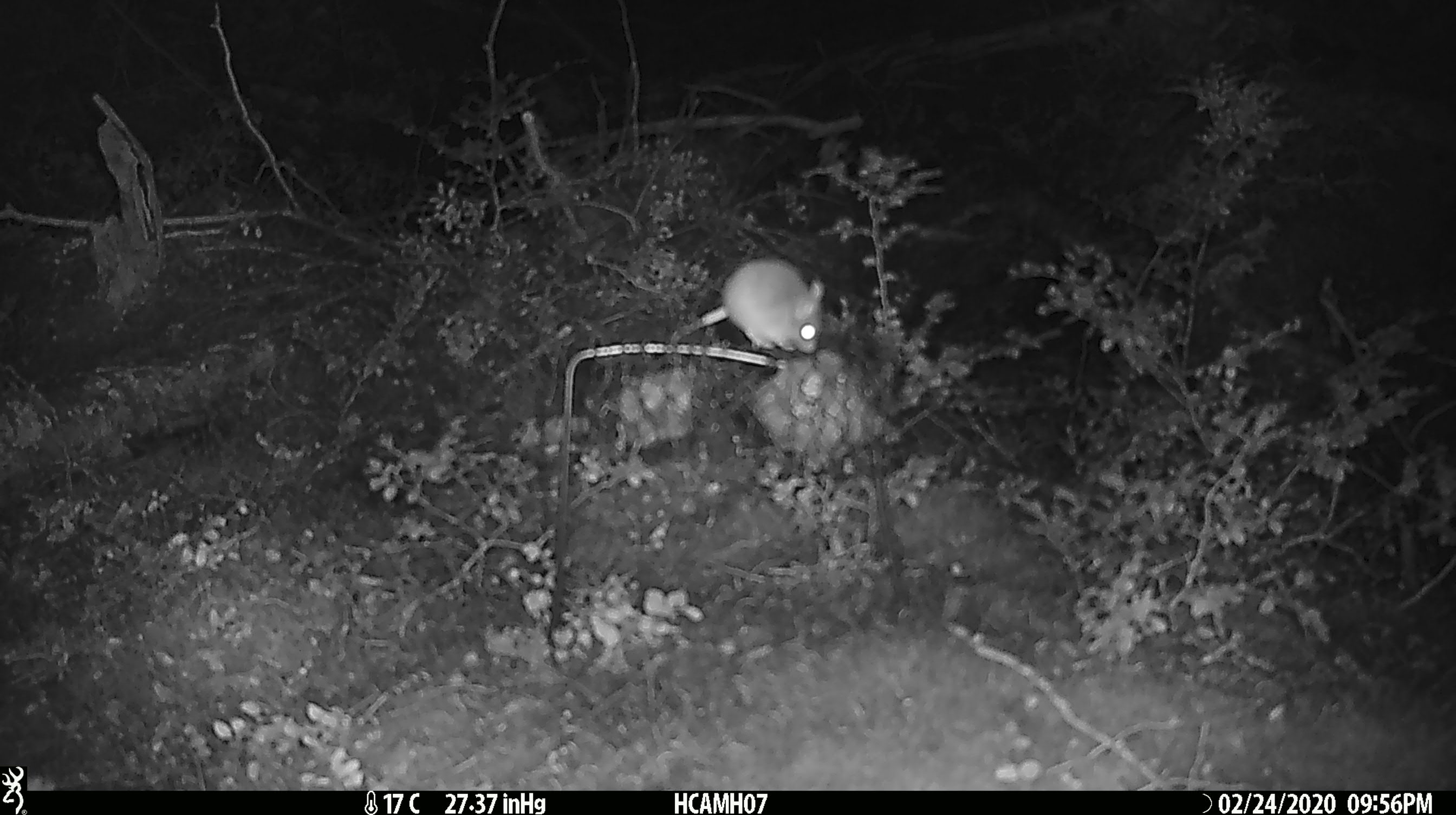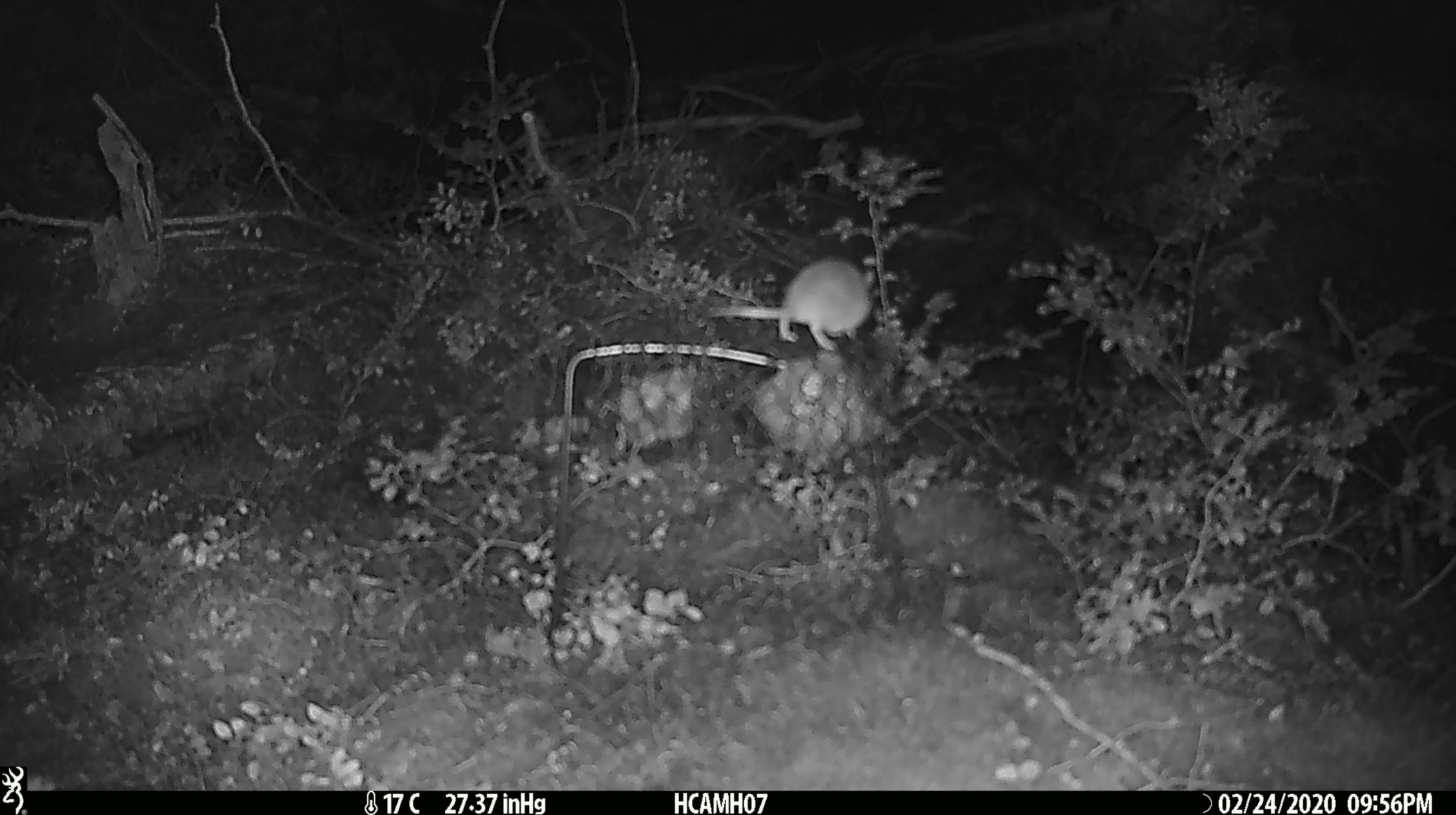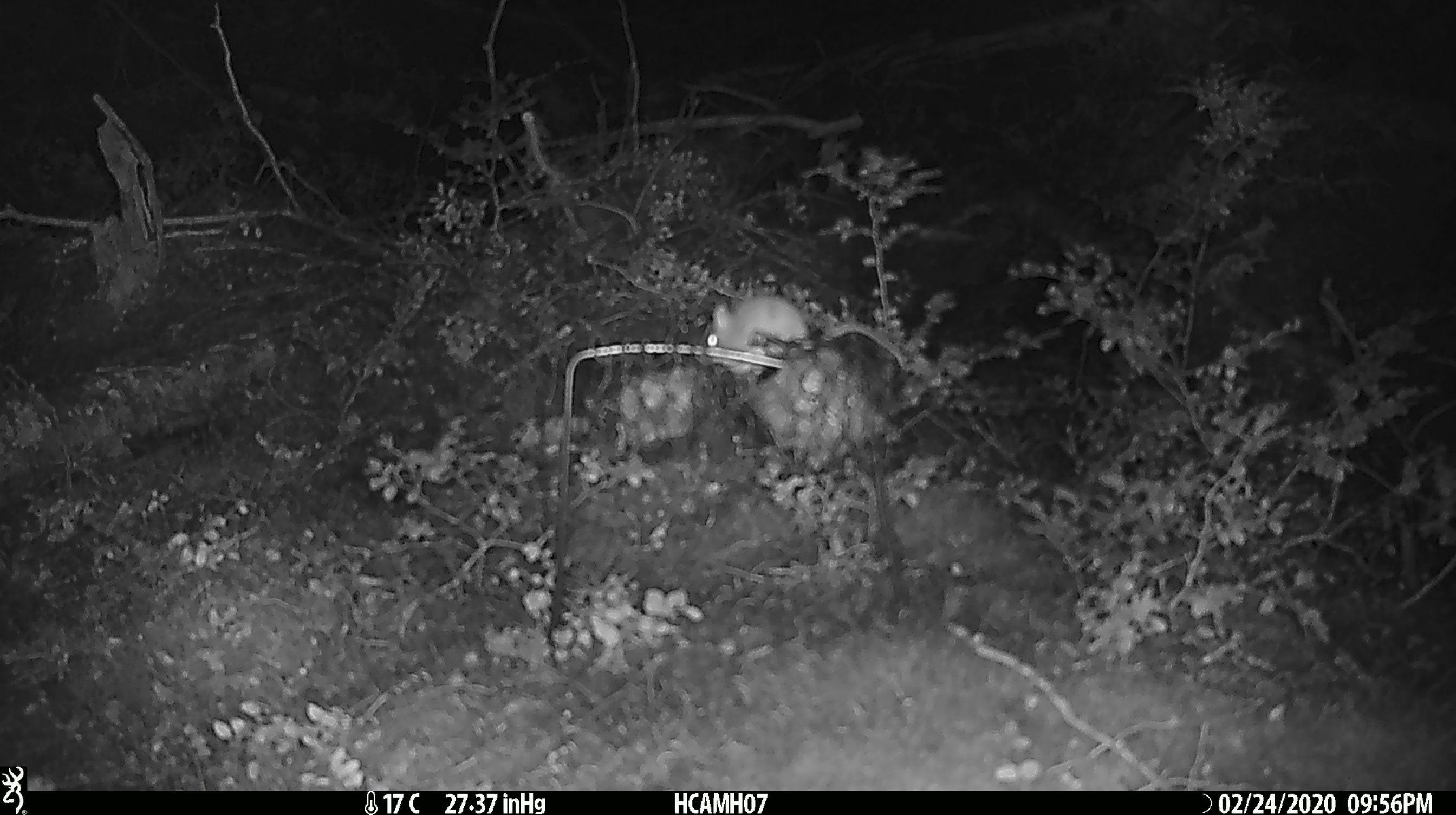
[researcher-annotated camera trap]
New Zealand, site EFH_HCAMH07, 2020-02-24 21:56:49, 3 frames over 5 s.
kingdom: Animalia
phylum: Chordata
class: Mammalia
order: Rodentia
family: Muridae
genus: Mus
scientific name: Mus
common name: mouse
Mouse (Mus).